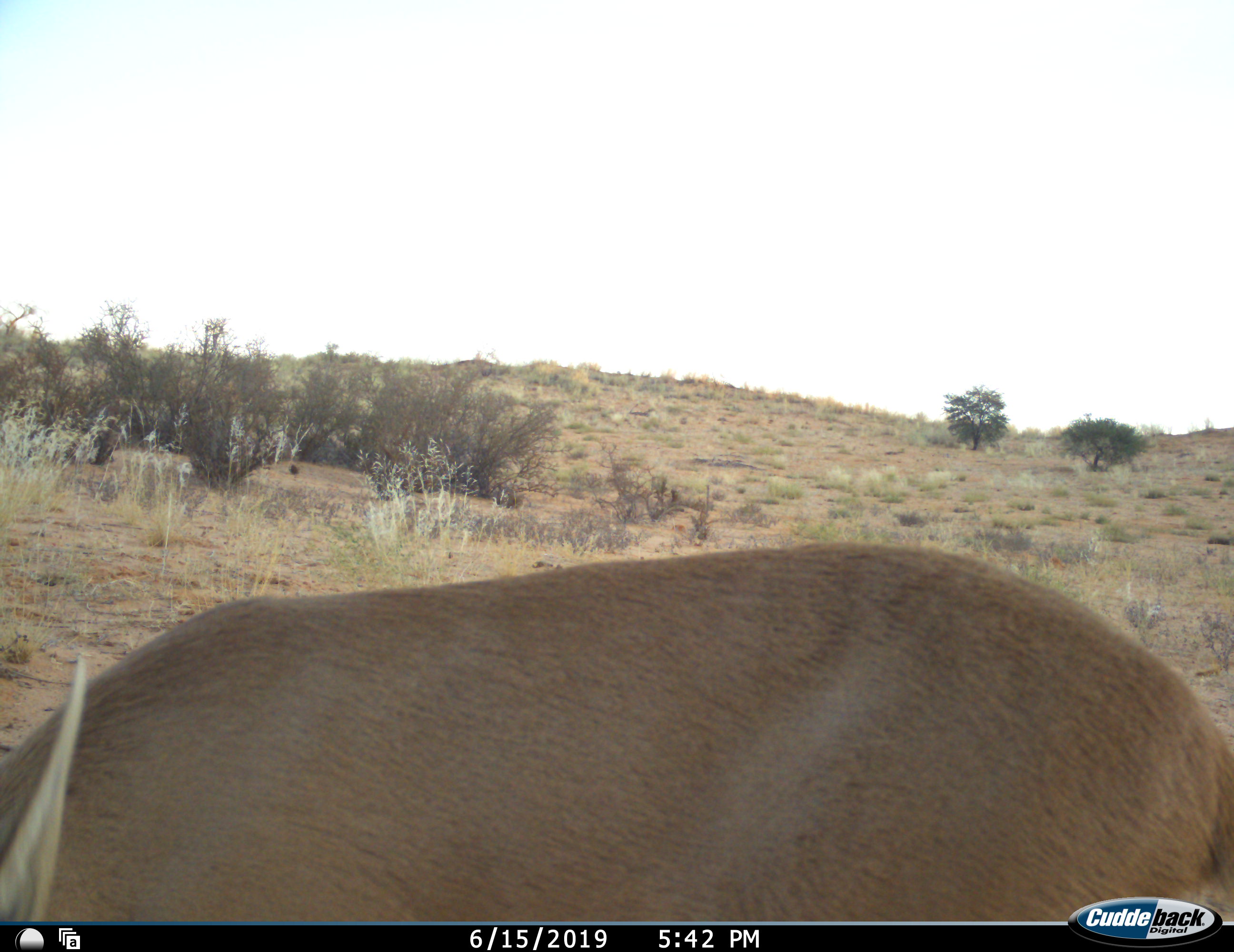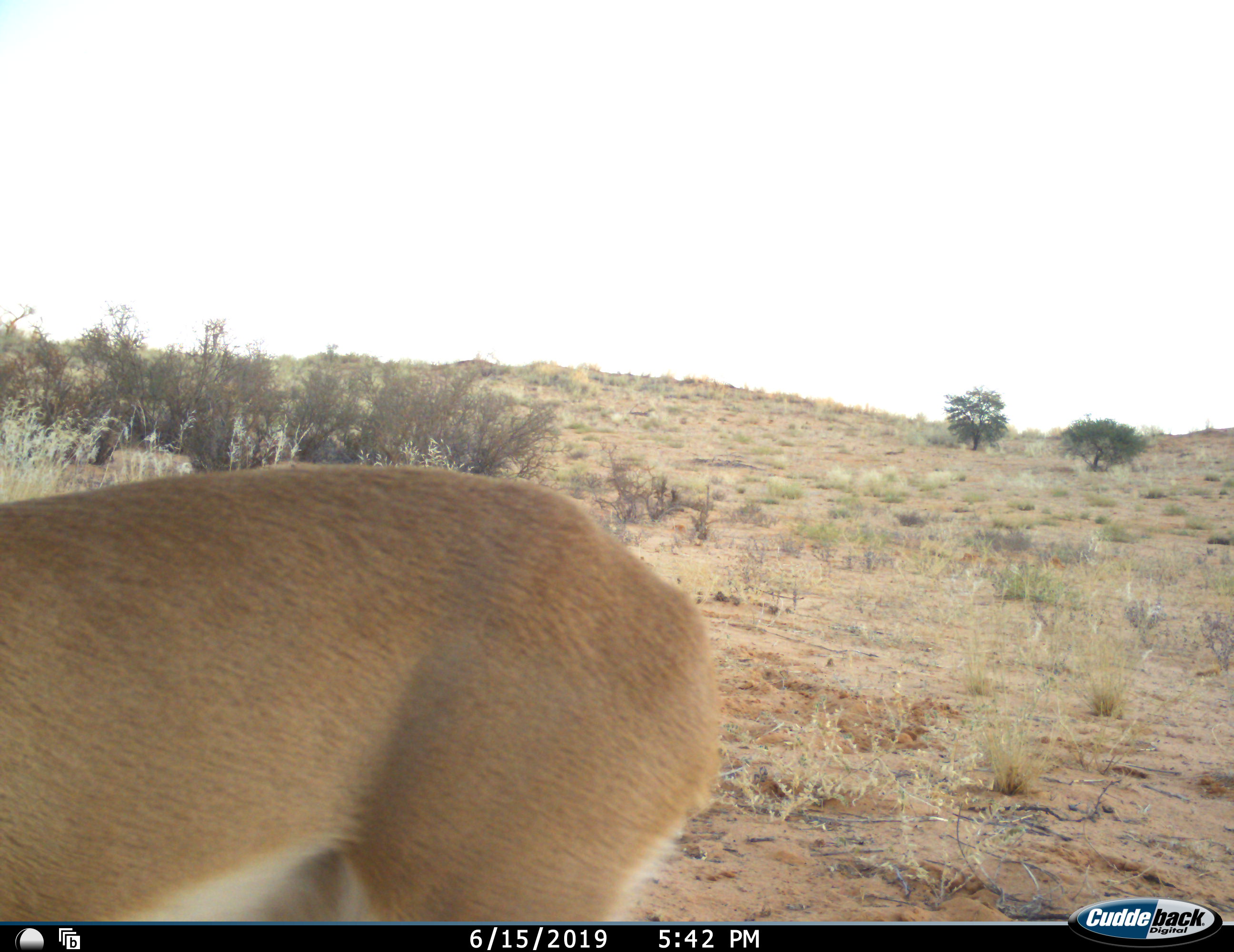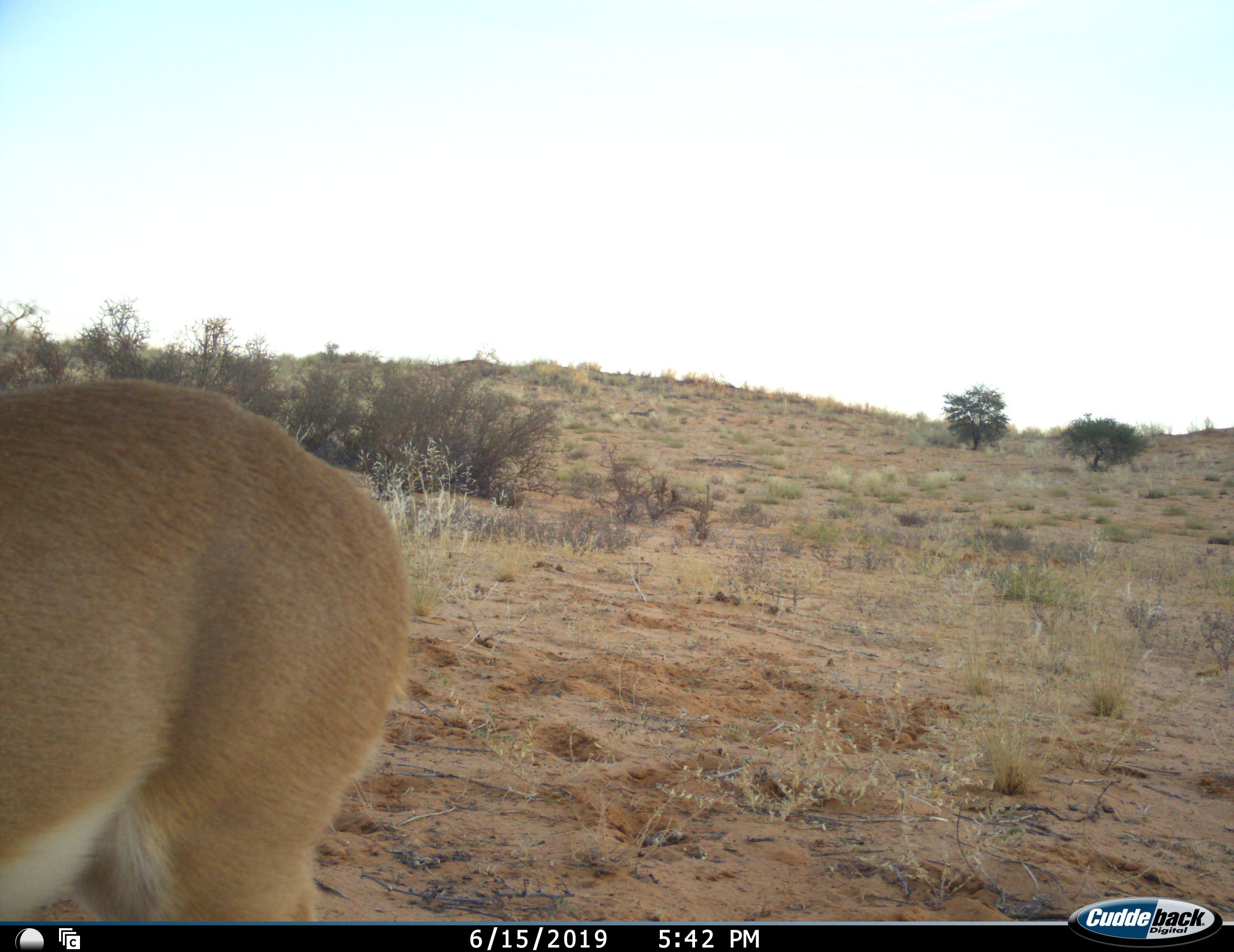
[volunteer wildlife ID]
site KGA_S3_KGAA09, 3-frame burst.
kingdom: Animalia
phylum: Chordata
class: Mammalia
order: Artiodactyla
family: Bovidae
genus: Raphicerus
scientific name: Raphicerus campestris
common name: steenbok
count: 1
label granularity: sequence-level